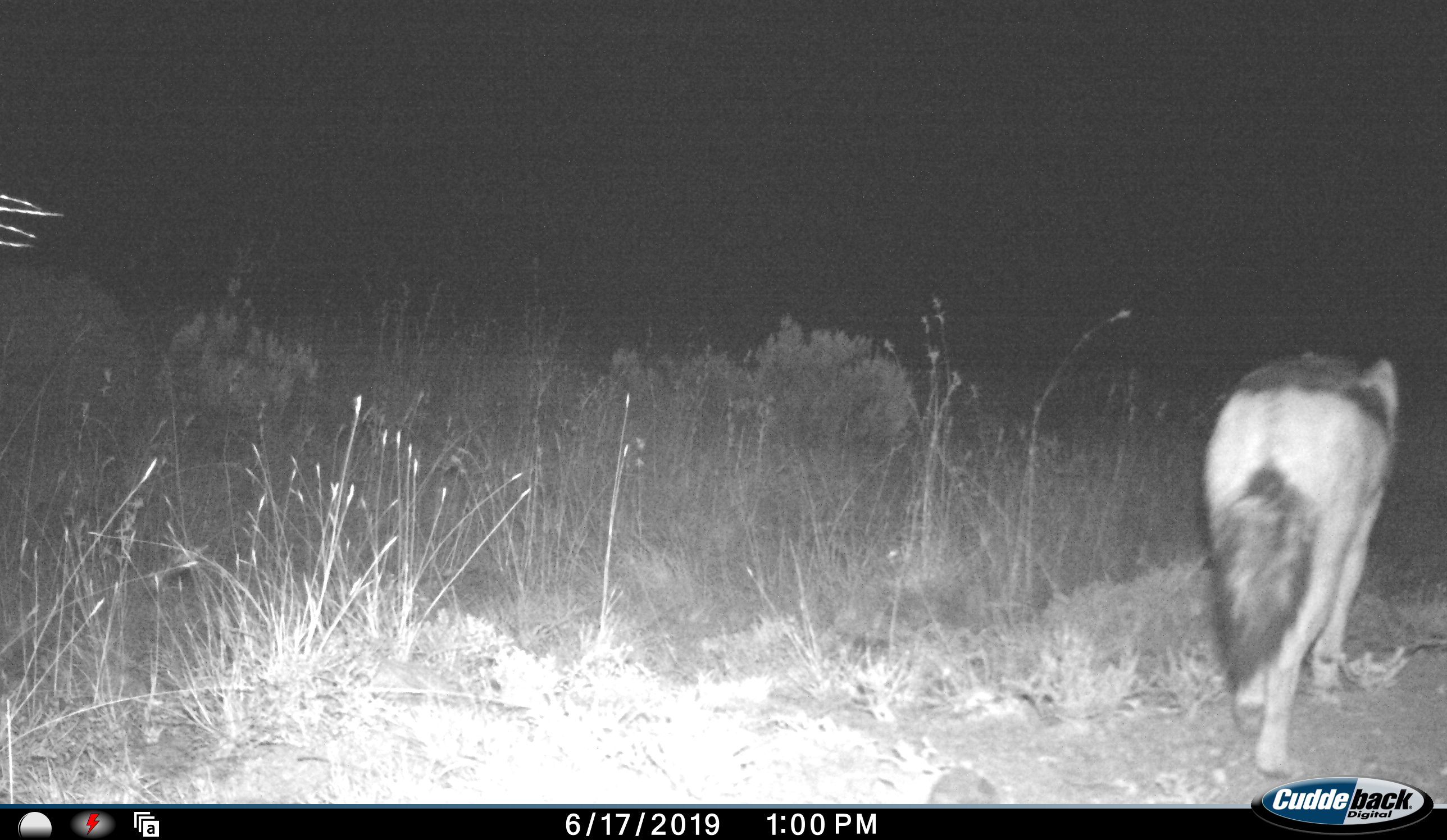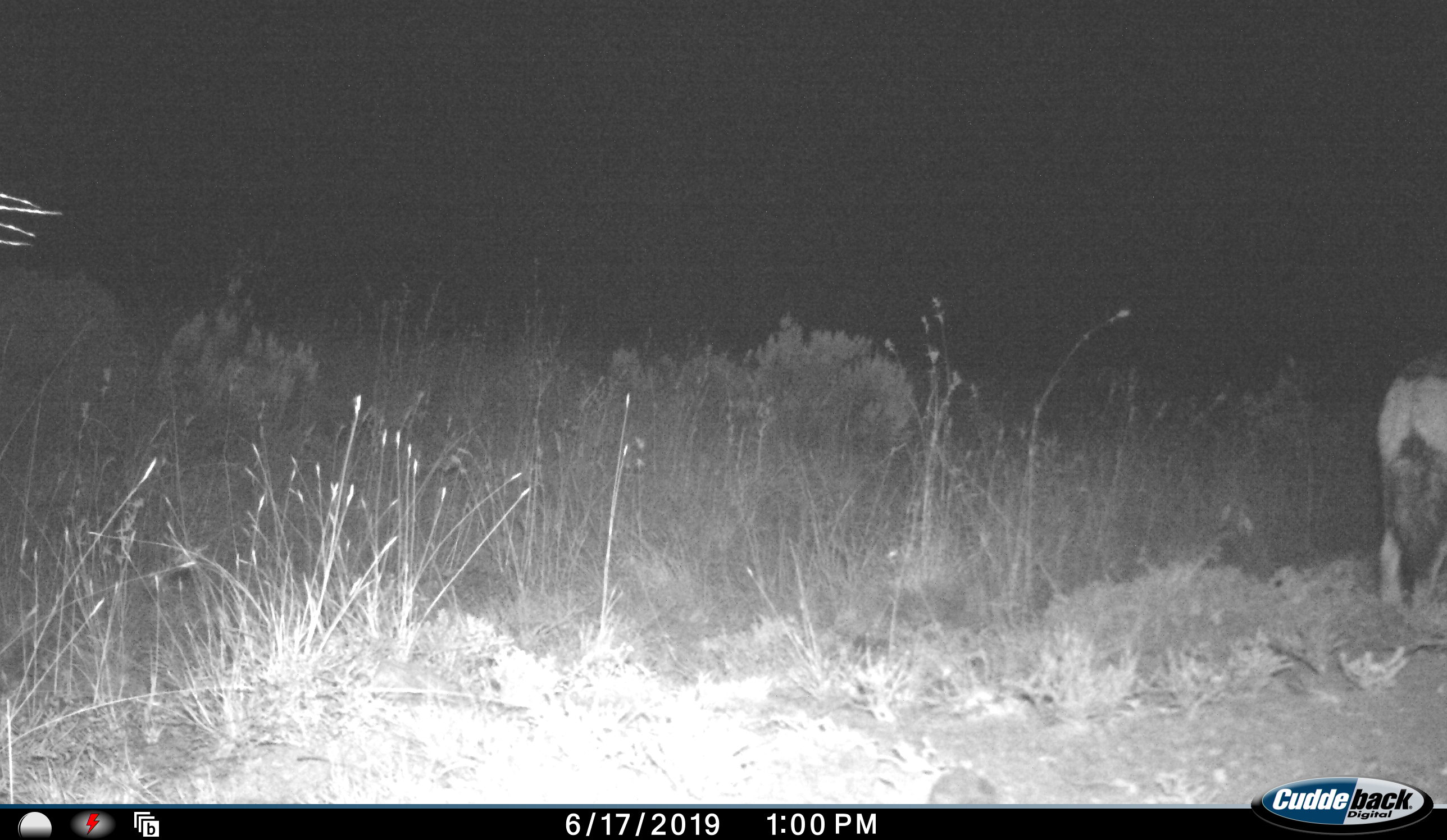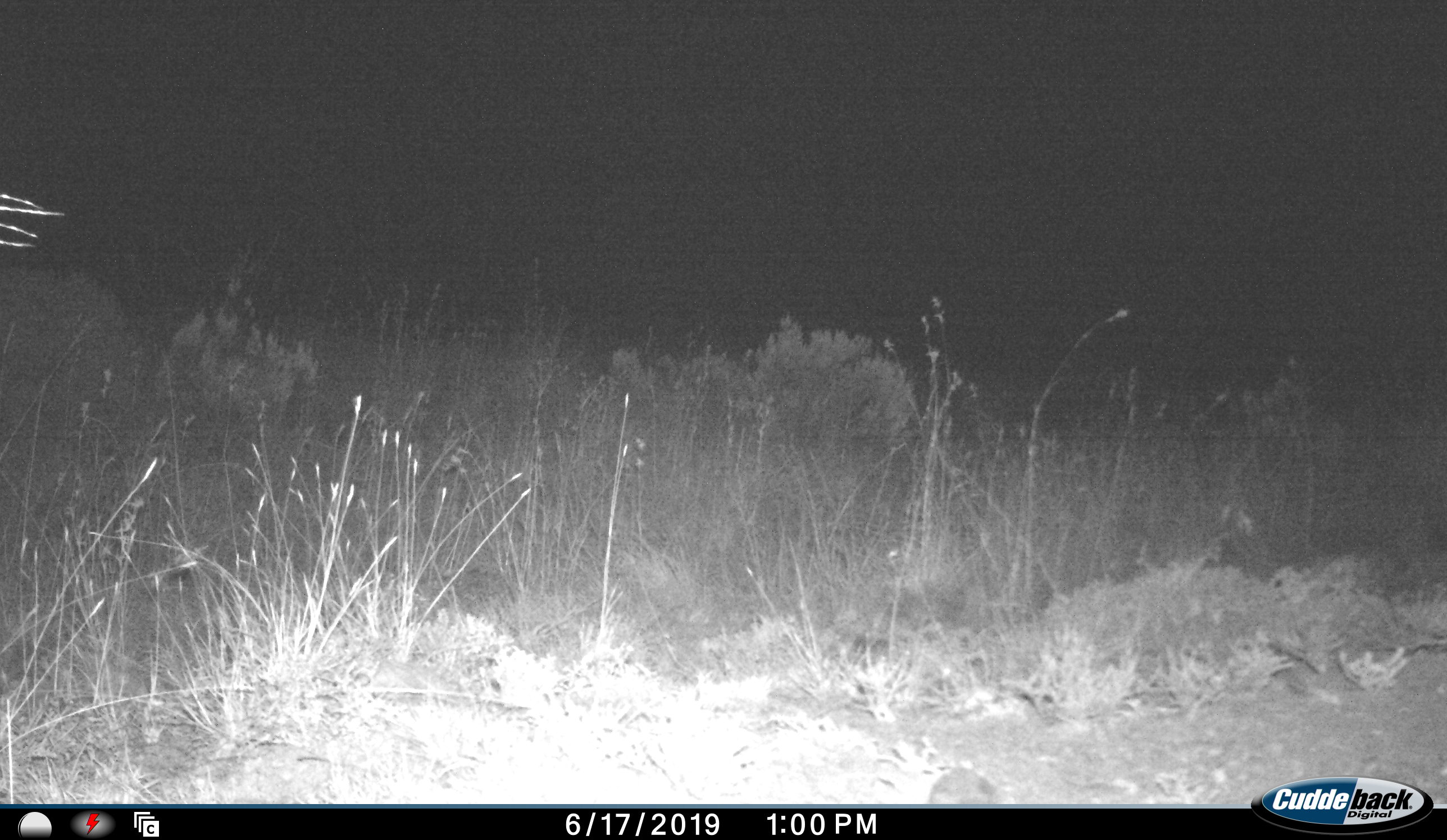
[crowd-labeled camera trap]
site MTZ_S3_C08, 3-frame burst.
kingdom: Animalia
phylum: Chordata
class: Mammalia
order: Carnivora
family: Canidae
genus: Lupulella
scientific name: Lupulella mesomelas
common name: black-backed jackal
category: jackalblackbacked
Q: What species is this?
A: Jackalblackbacked (black-backed jackal) (Lupulella mesomelas).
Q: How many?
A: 1.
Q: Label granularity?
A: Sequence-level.